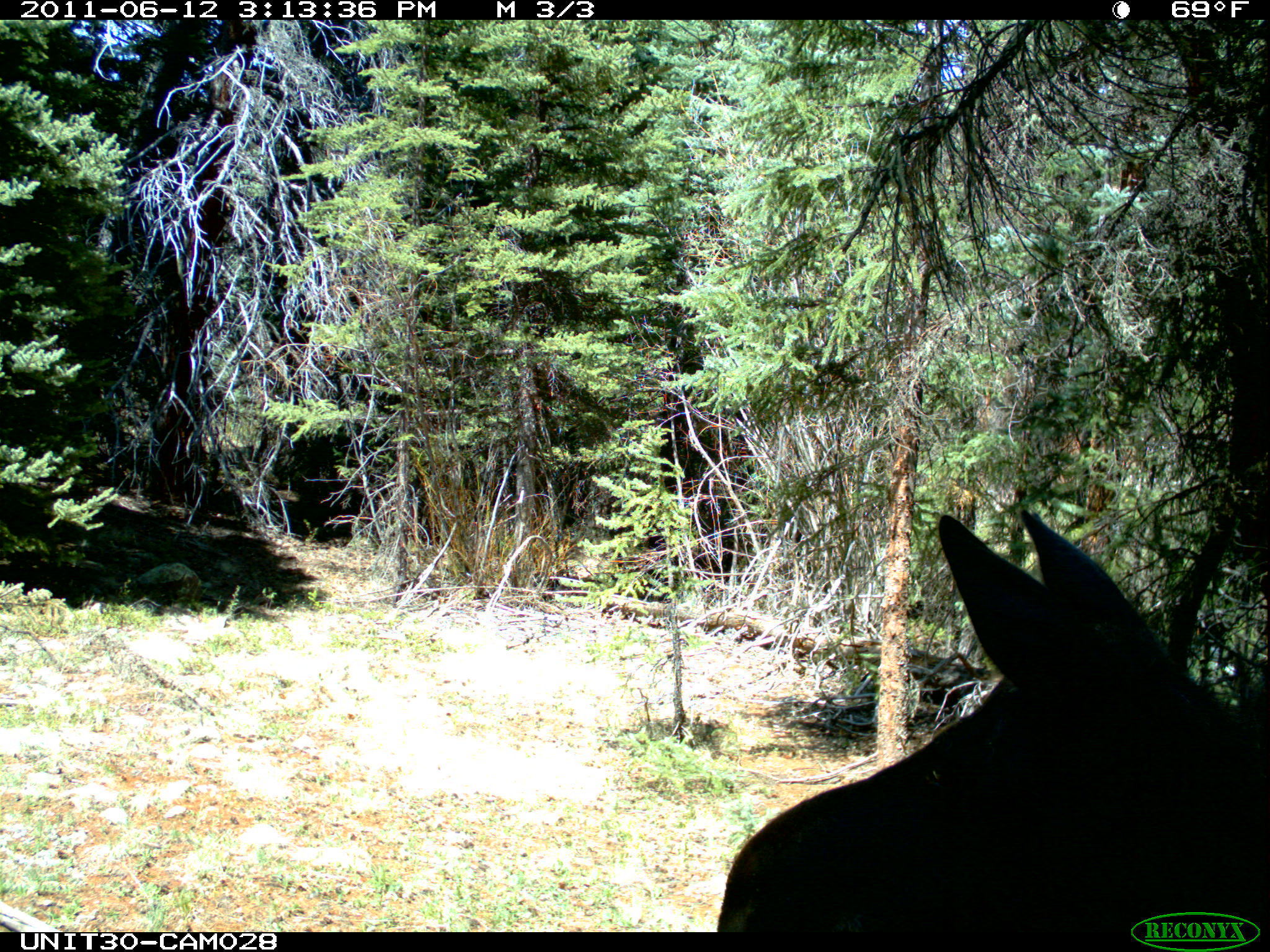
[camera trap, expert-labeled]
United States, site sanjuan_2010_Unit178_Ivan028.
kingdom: Animalia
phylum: Chordata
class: Mammalia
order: Artiodactyla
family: Cervidae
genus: Alces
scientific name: Alces alces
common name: moose